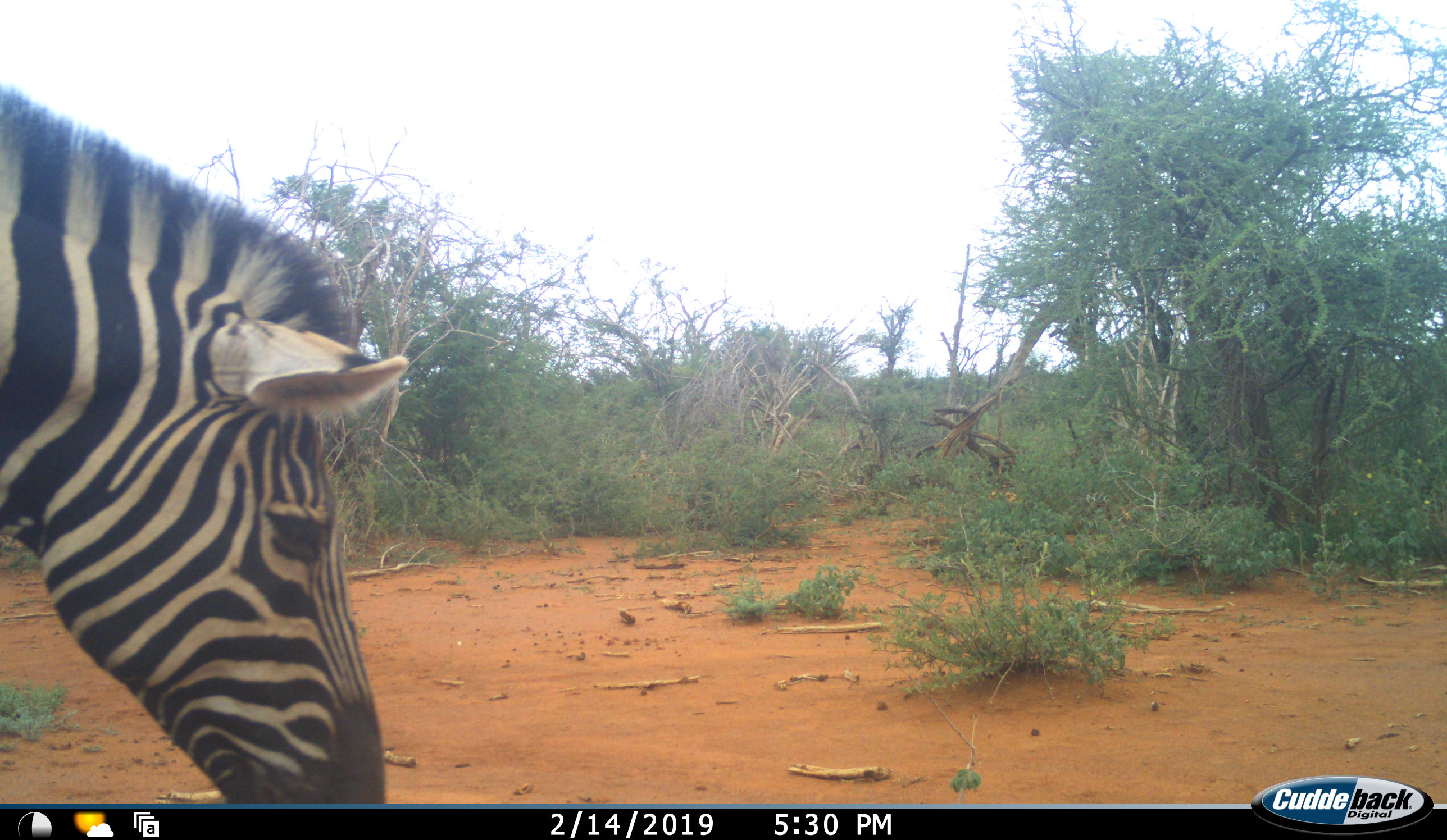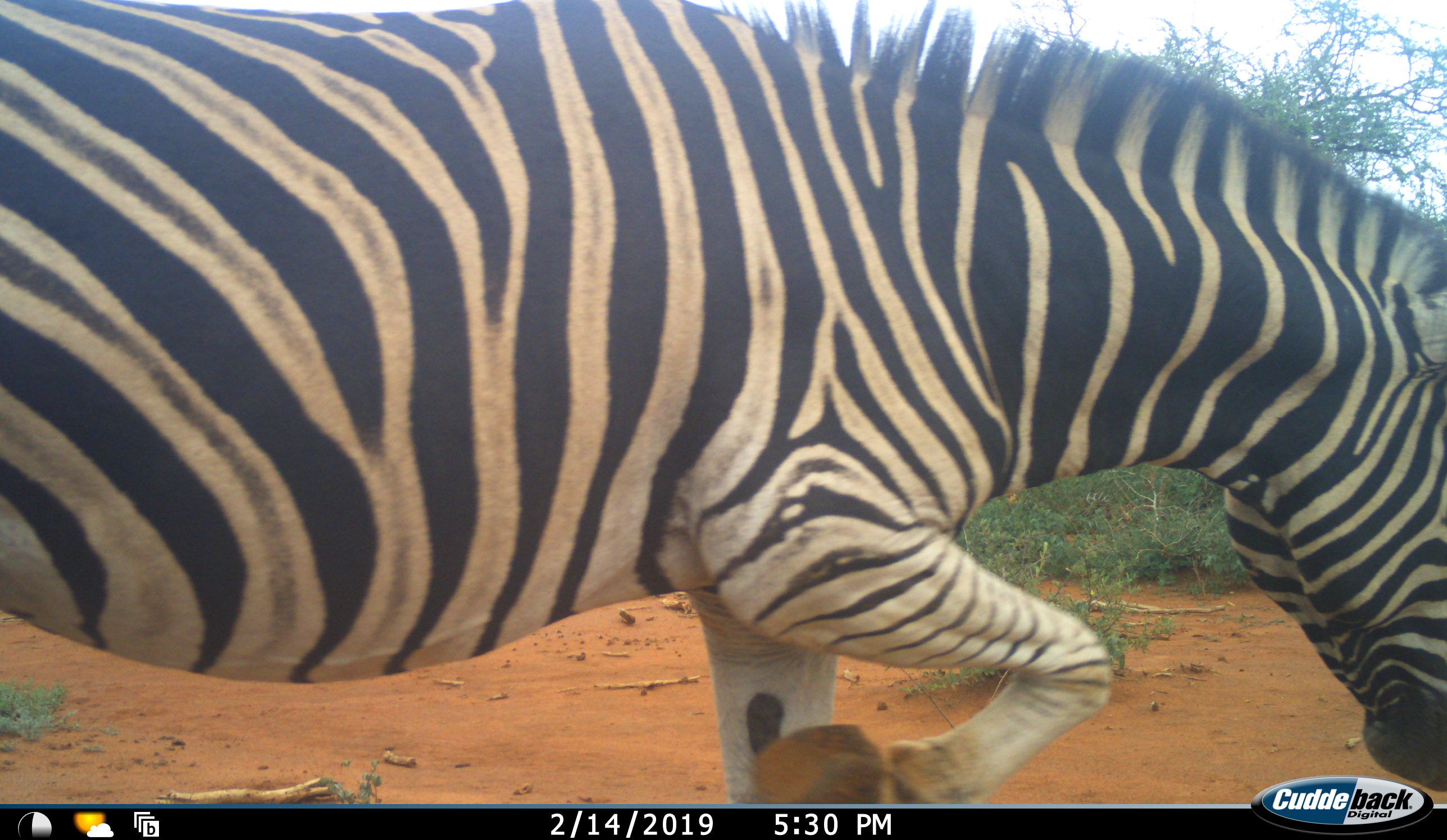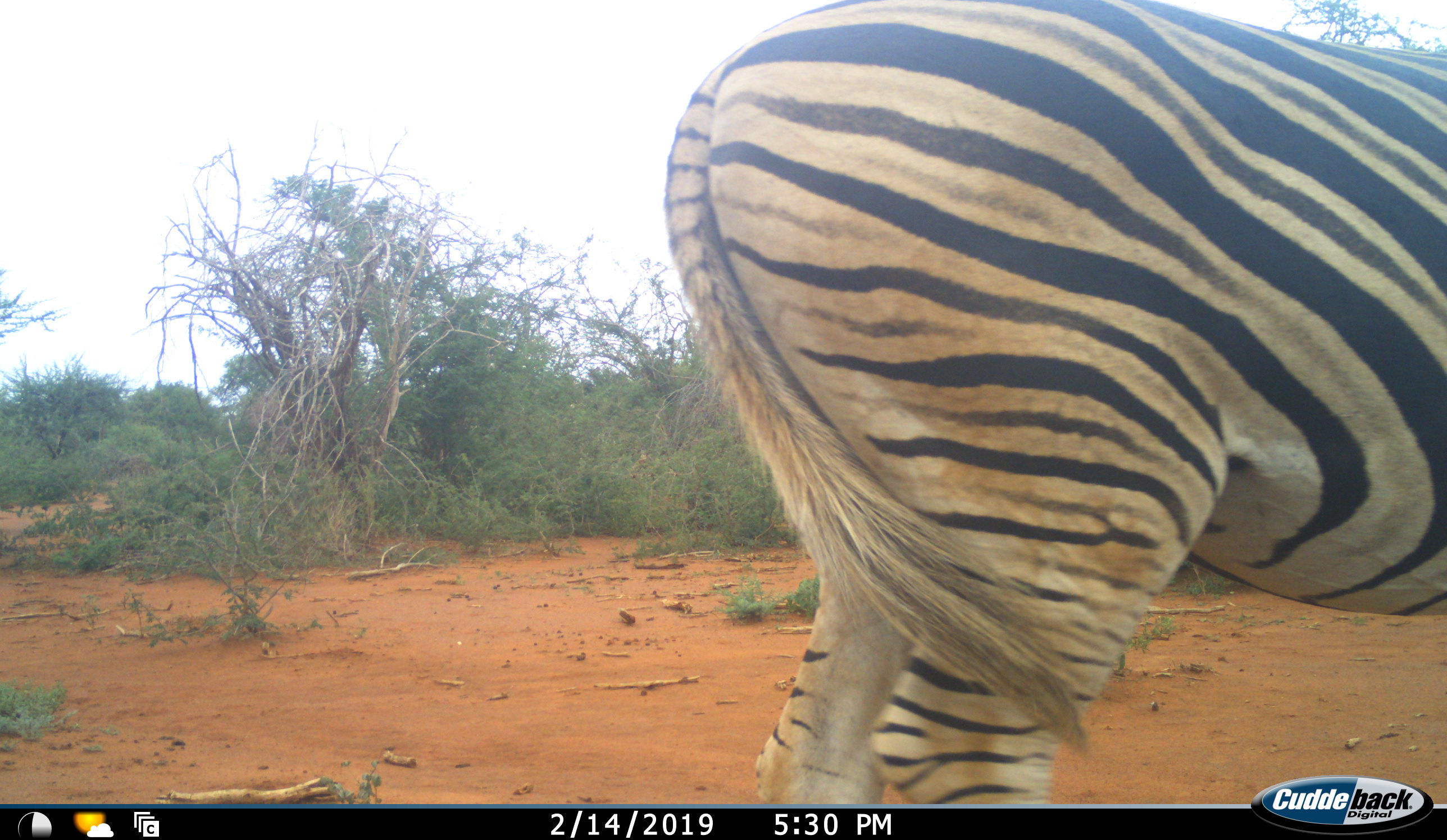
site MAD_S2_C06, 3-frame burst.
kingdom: Animalia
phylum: Chordata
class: Mammalia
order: Perissodactyla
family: Equidae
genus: Equus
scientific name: Equus quagga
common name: plains zebra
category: zebraplains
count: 1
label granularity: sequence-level